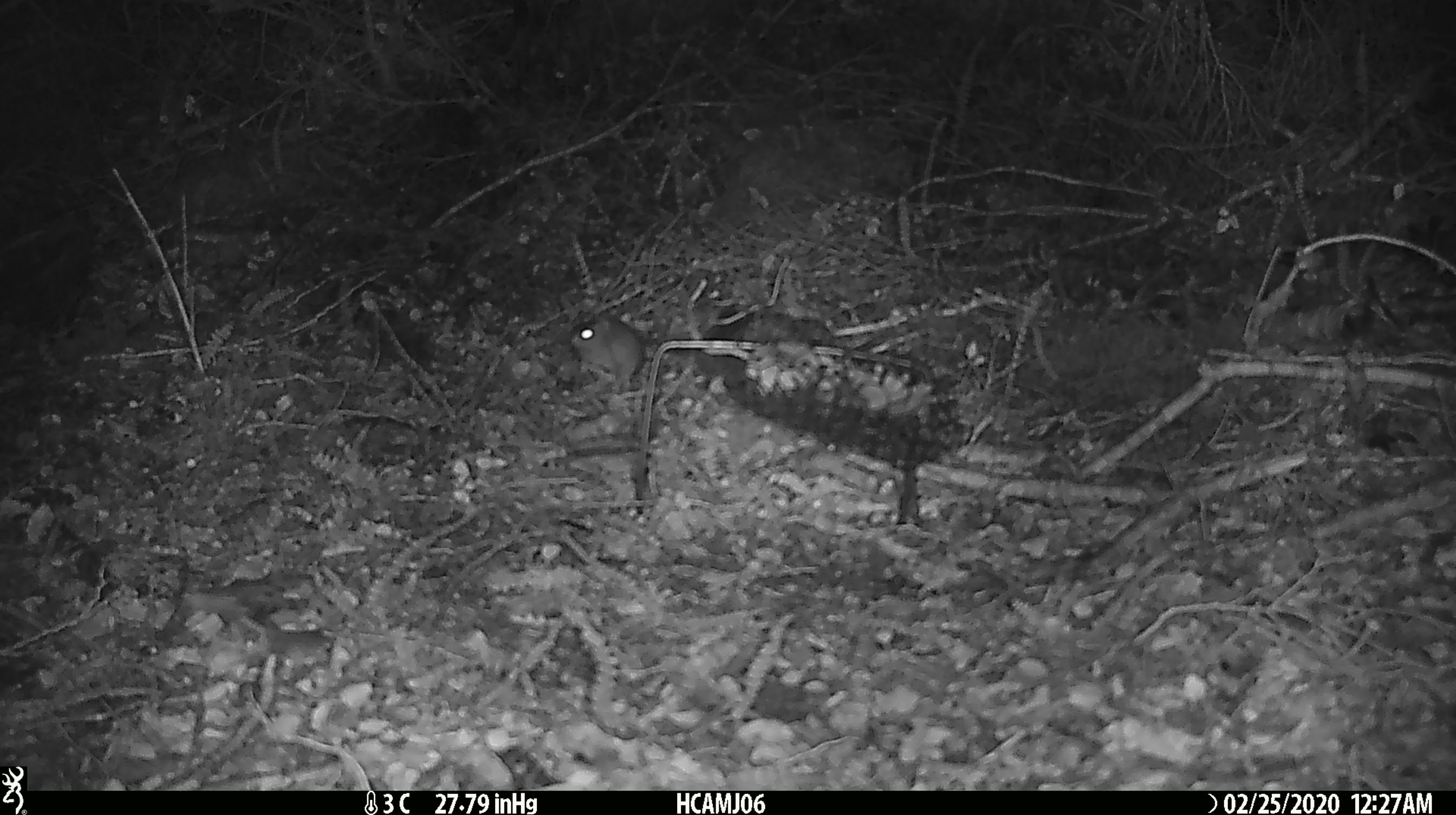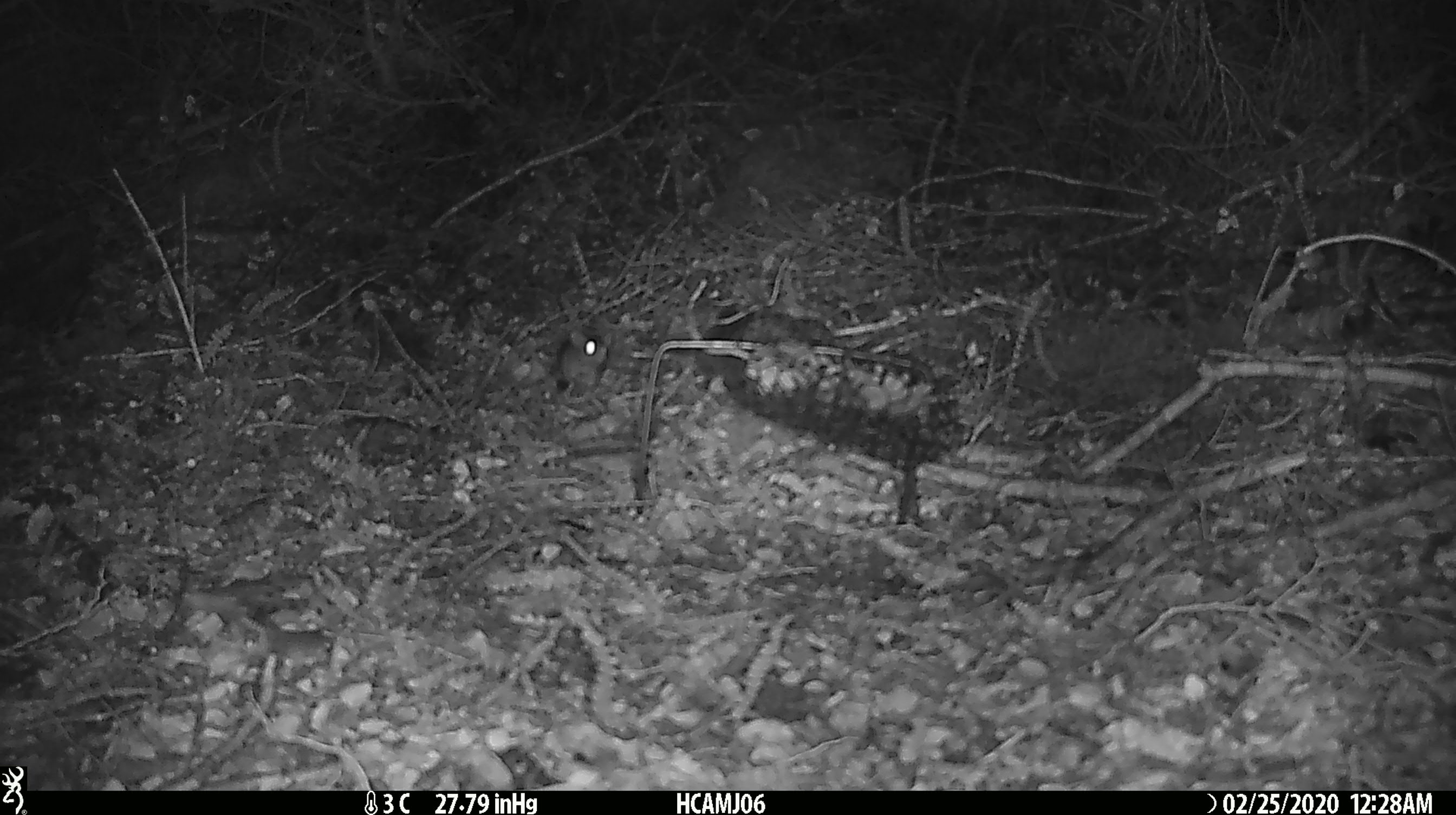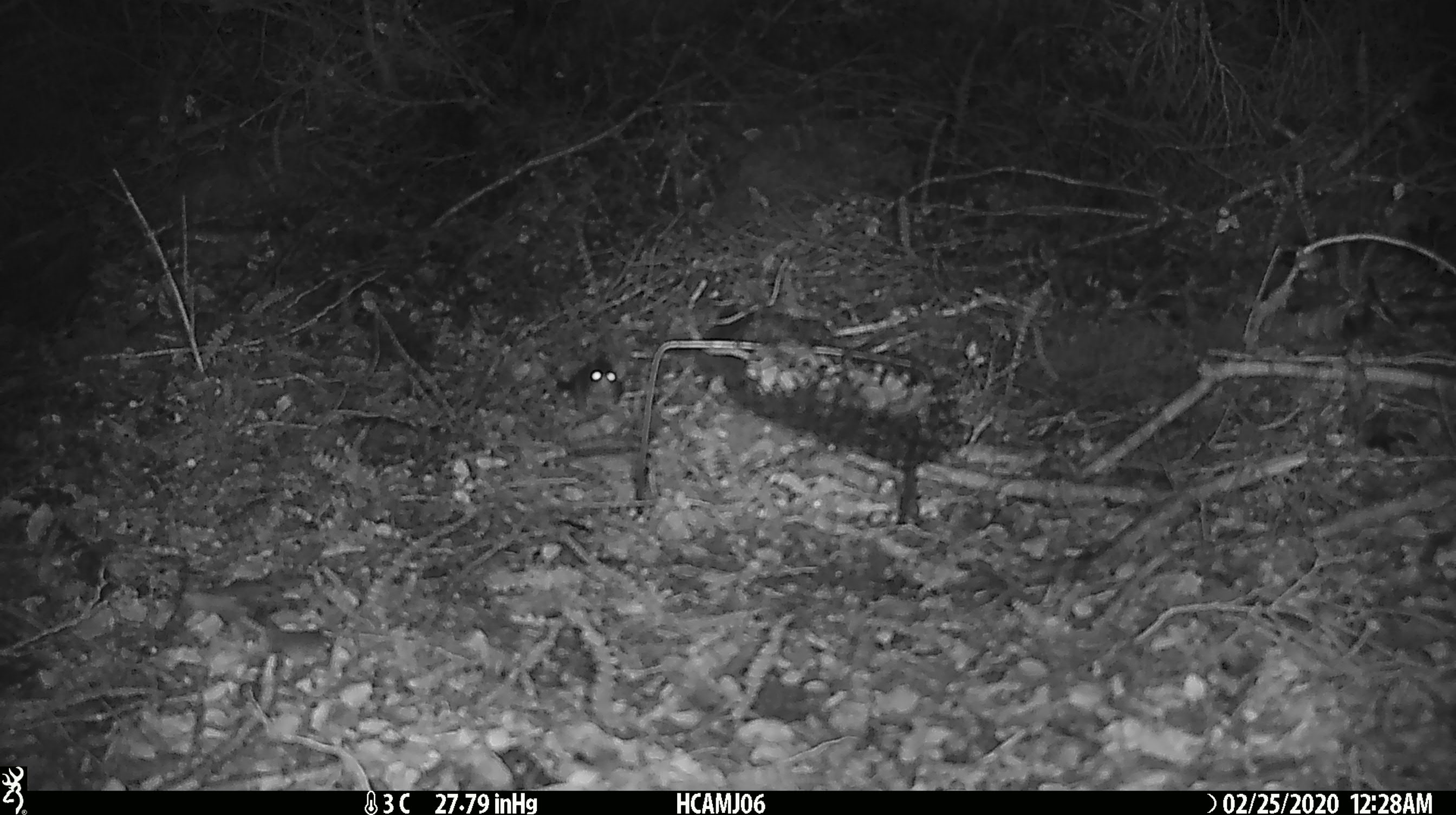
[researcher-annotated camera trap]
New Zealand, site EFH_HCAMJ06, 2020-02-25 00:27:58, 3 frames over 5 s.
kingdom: Animalia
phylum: Chordata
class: Mammalia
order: Rodentia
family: Muridae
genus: Mus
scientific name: Mus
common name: mouse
Mouse (Mus).